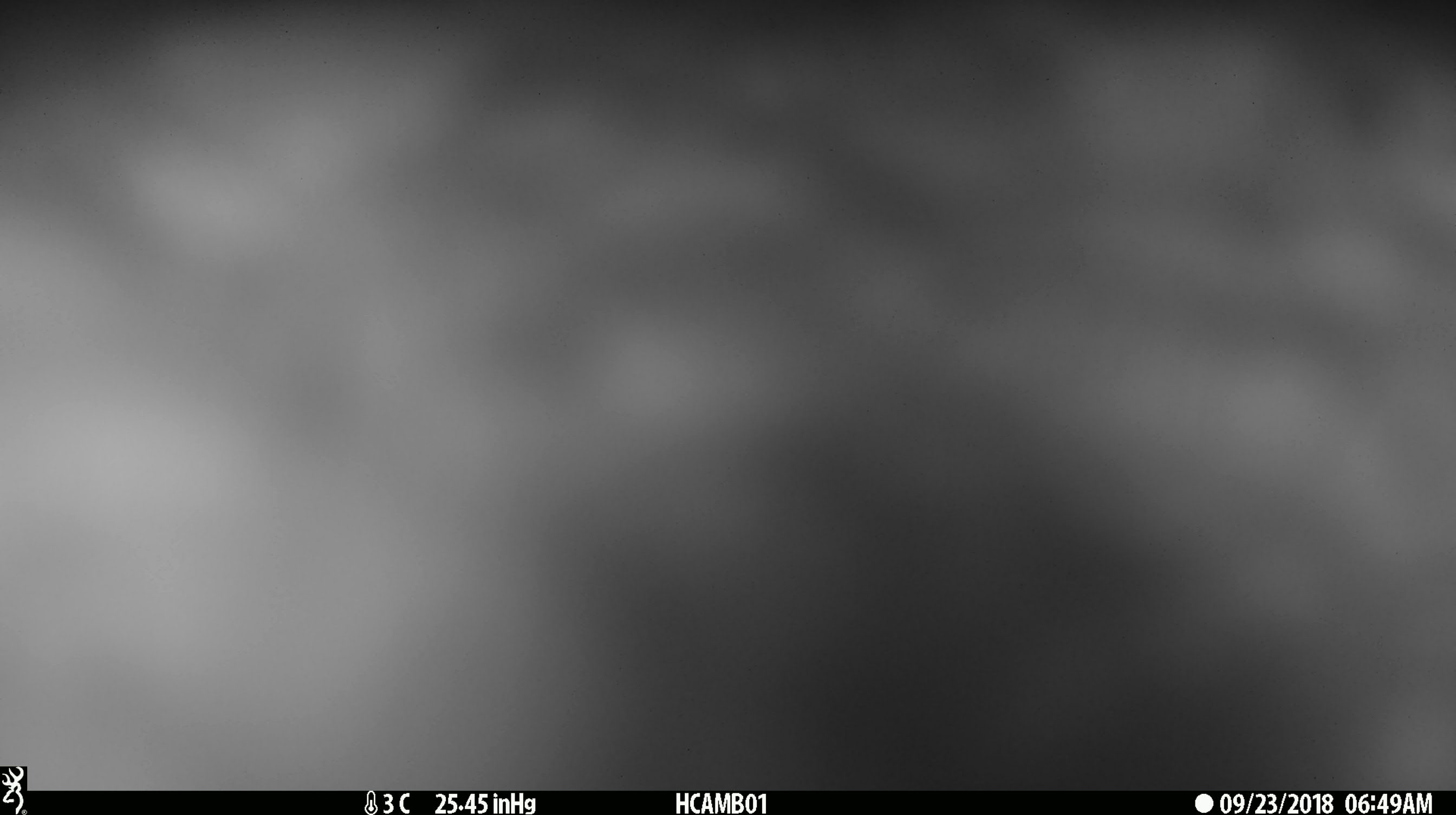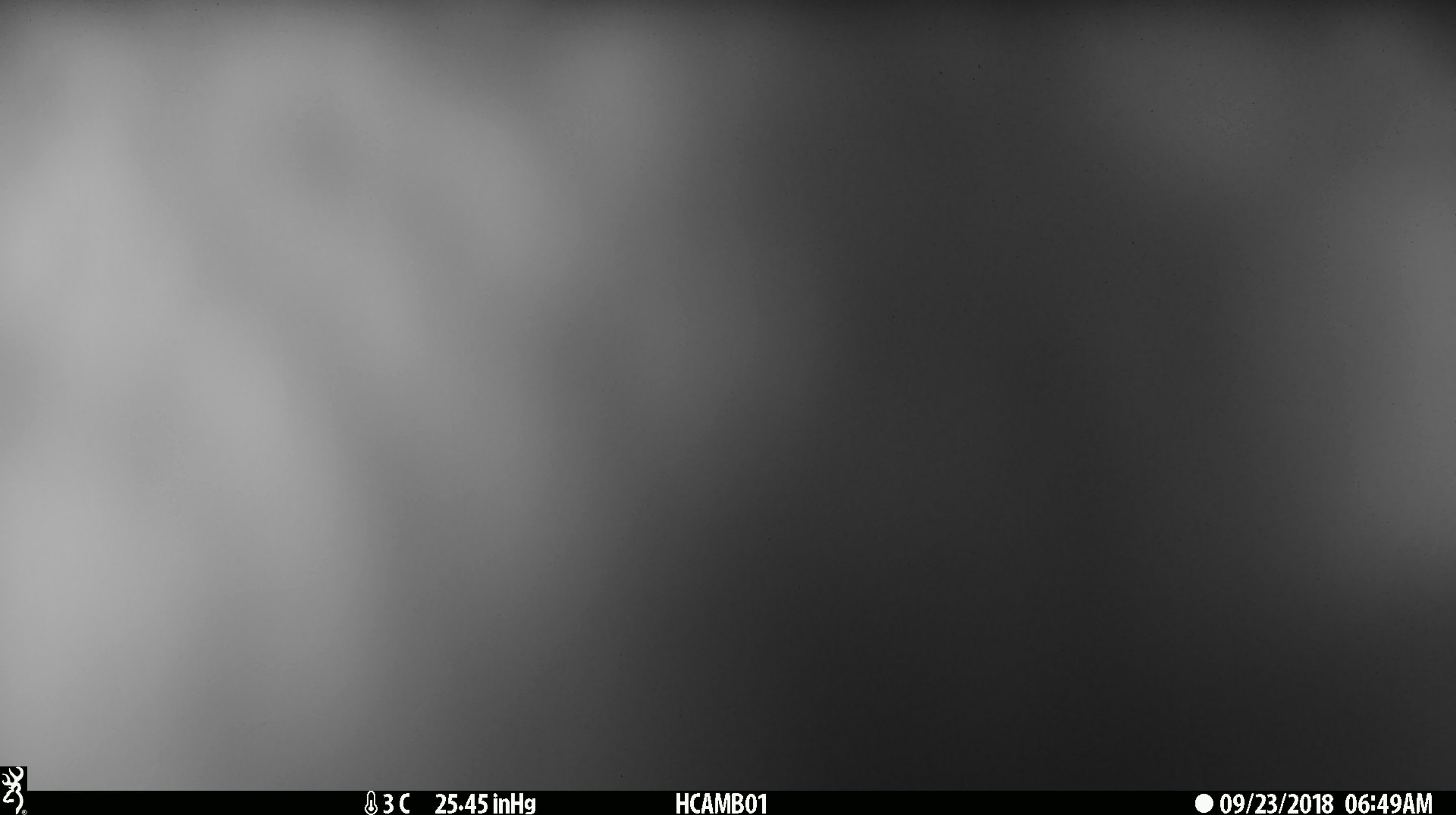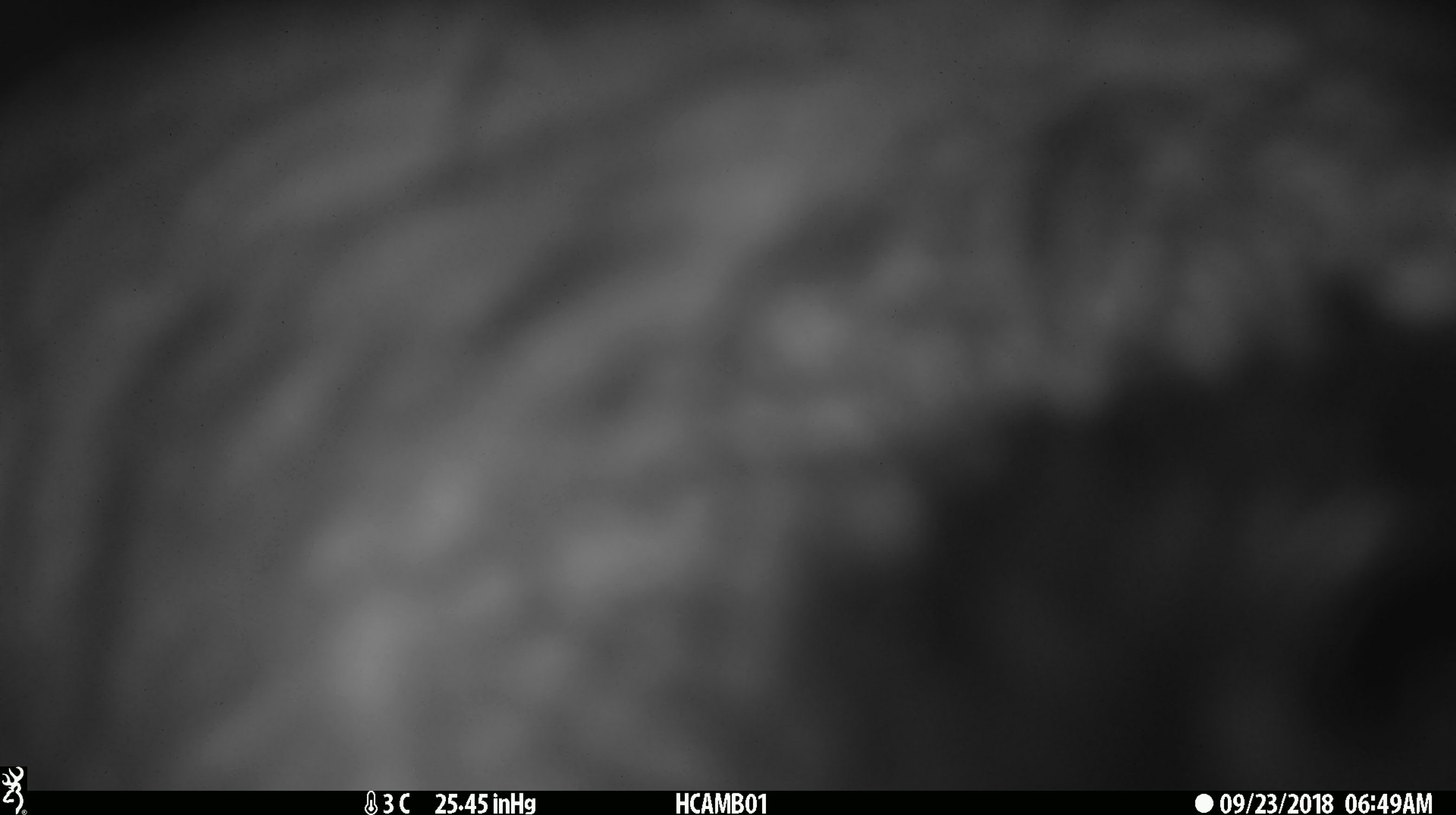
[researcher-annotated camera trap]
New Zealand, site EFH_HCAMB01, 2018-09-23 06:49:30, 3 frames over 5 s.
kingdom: Animalia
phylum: Chordata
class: Aves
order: Psittaciformes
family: Strigopidae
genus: Nestor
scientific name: Nestor notabilis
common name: kea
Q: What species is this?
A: Kea (Nestor notabilis).